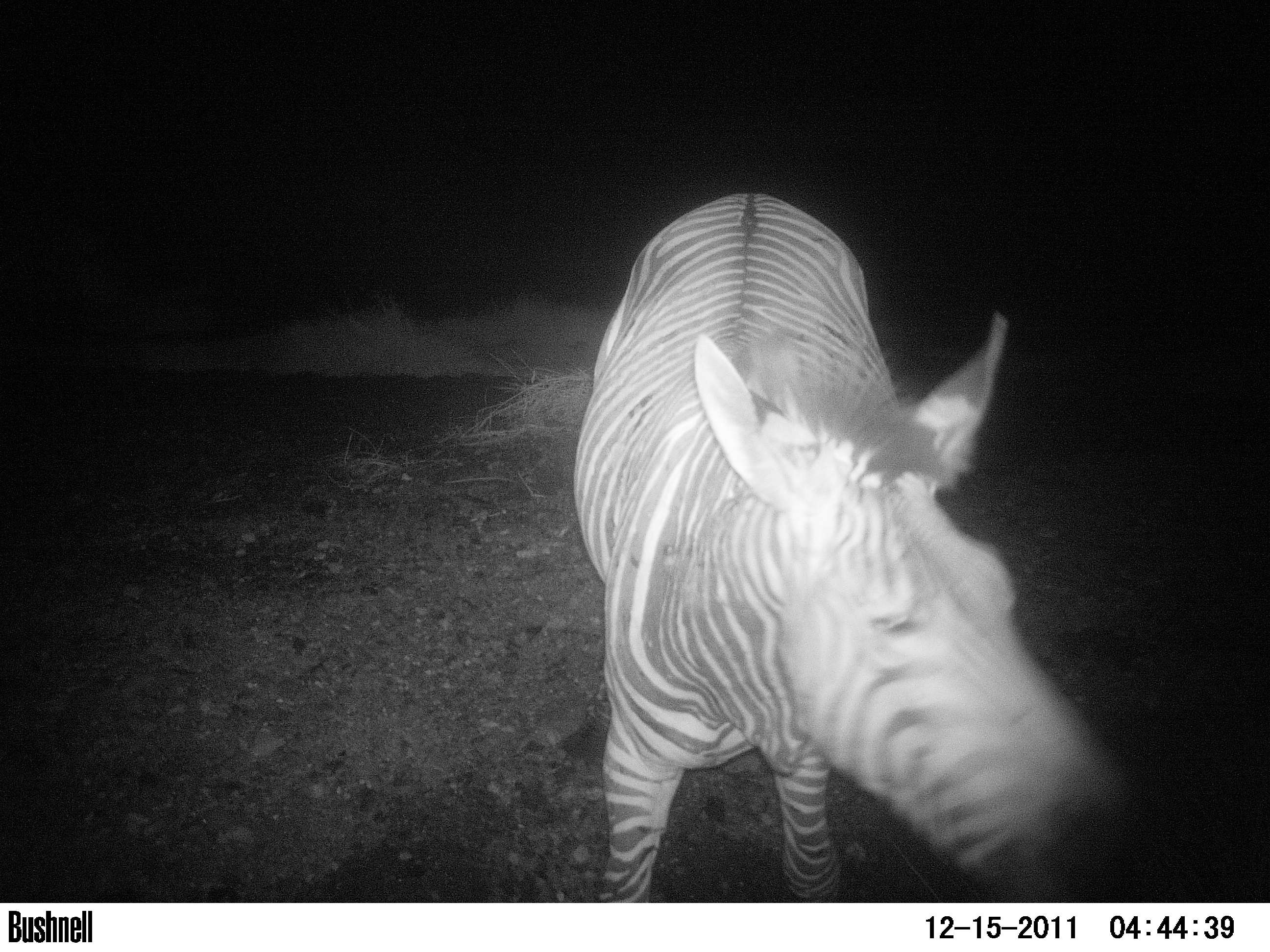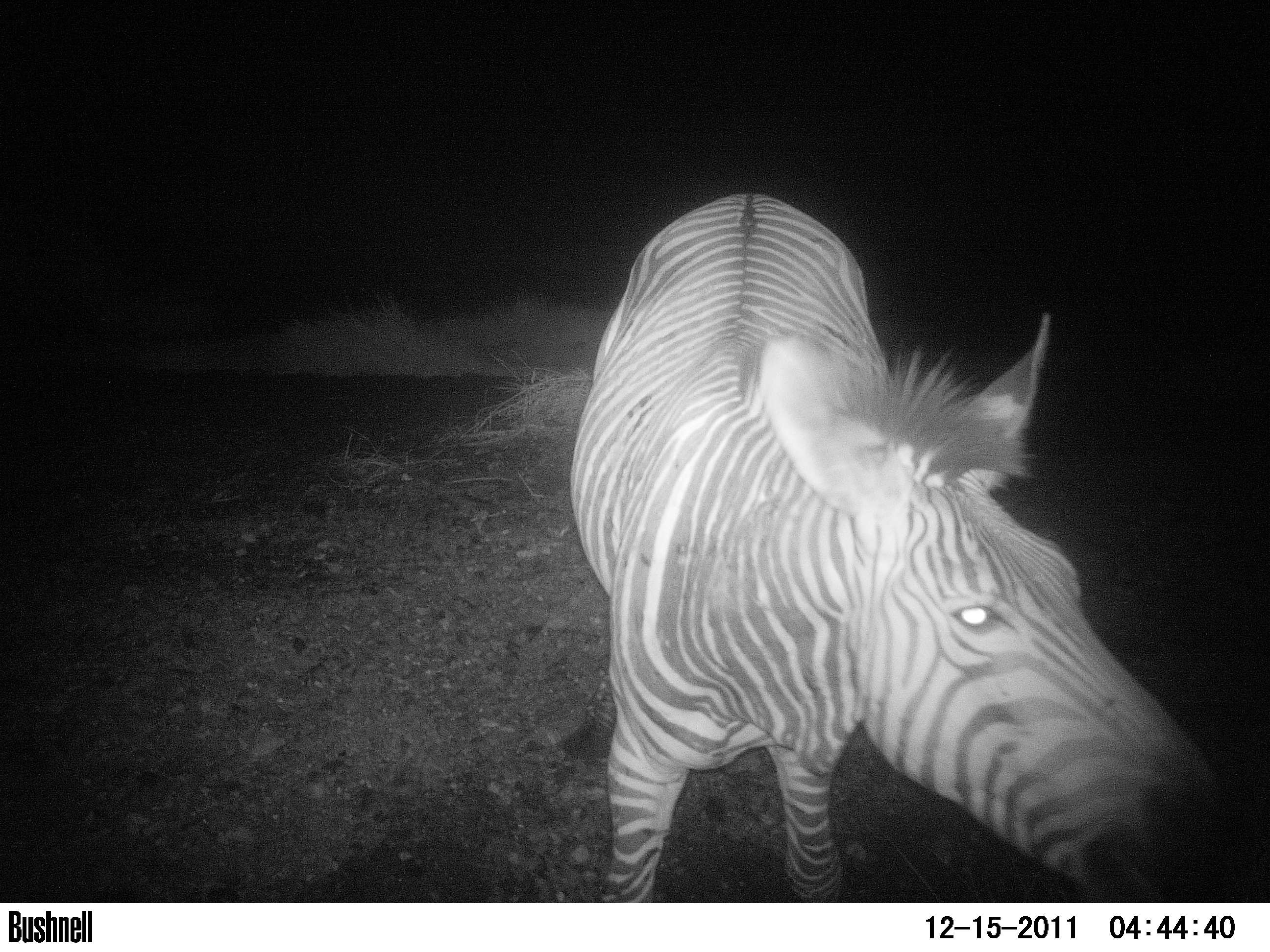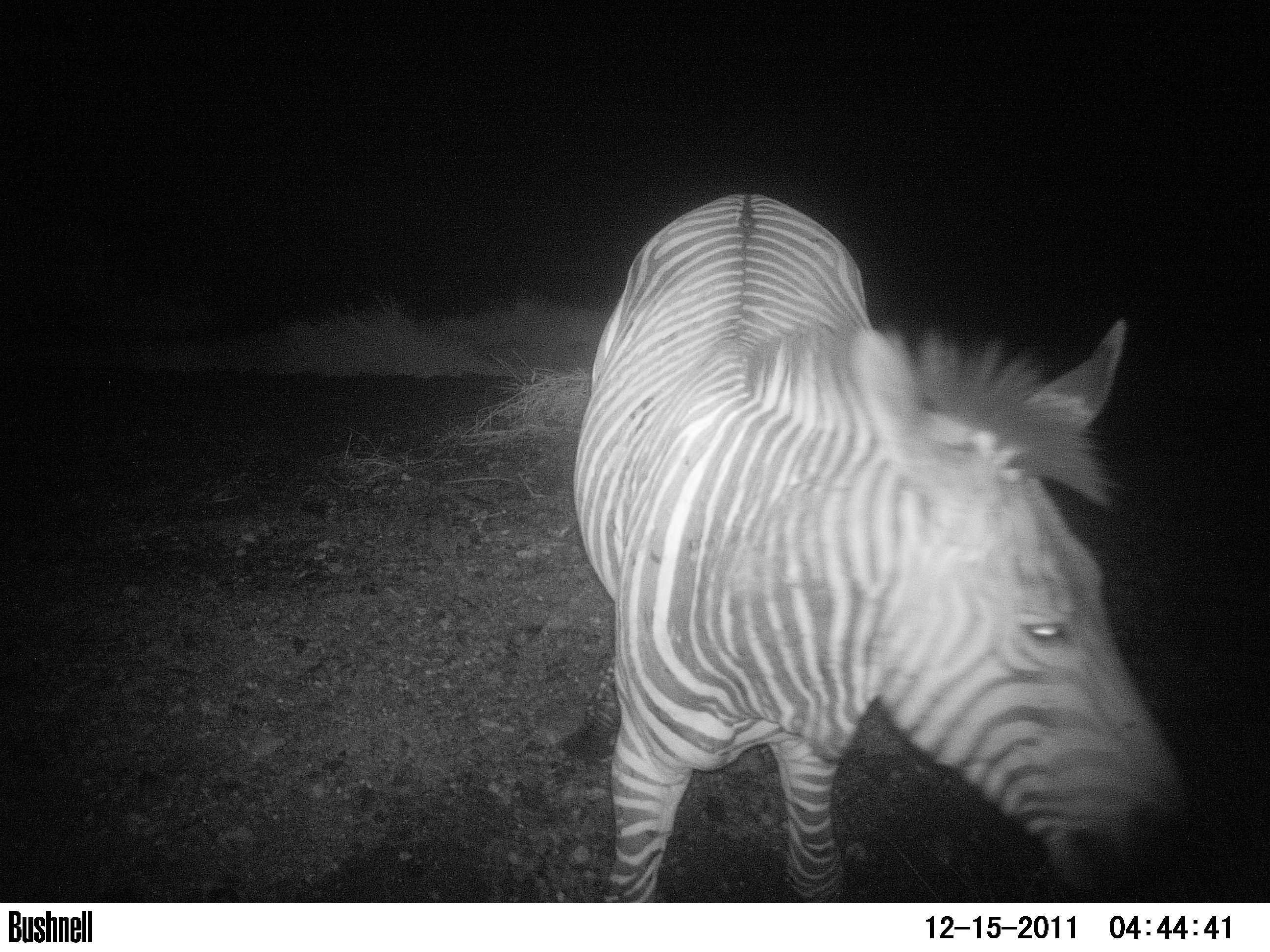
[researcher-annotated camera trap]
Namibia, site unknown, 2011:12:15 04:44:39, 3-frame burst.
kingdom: Animalia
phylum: Chordata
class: Mammalia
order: Perissodactyla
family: Equidae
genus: Equus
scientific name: Equus zebra hartmannae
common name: hartmann's mountain zebra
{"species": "Equus zebra hartmannae (hartmann's mountain zebra)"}